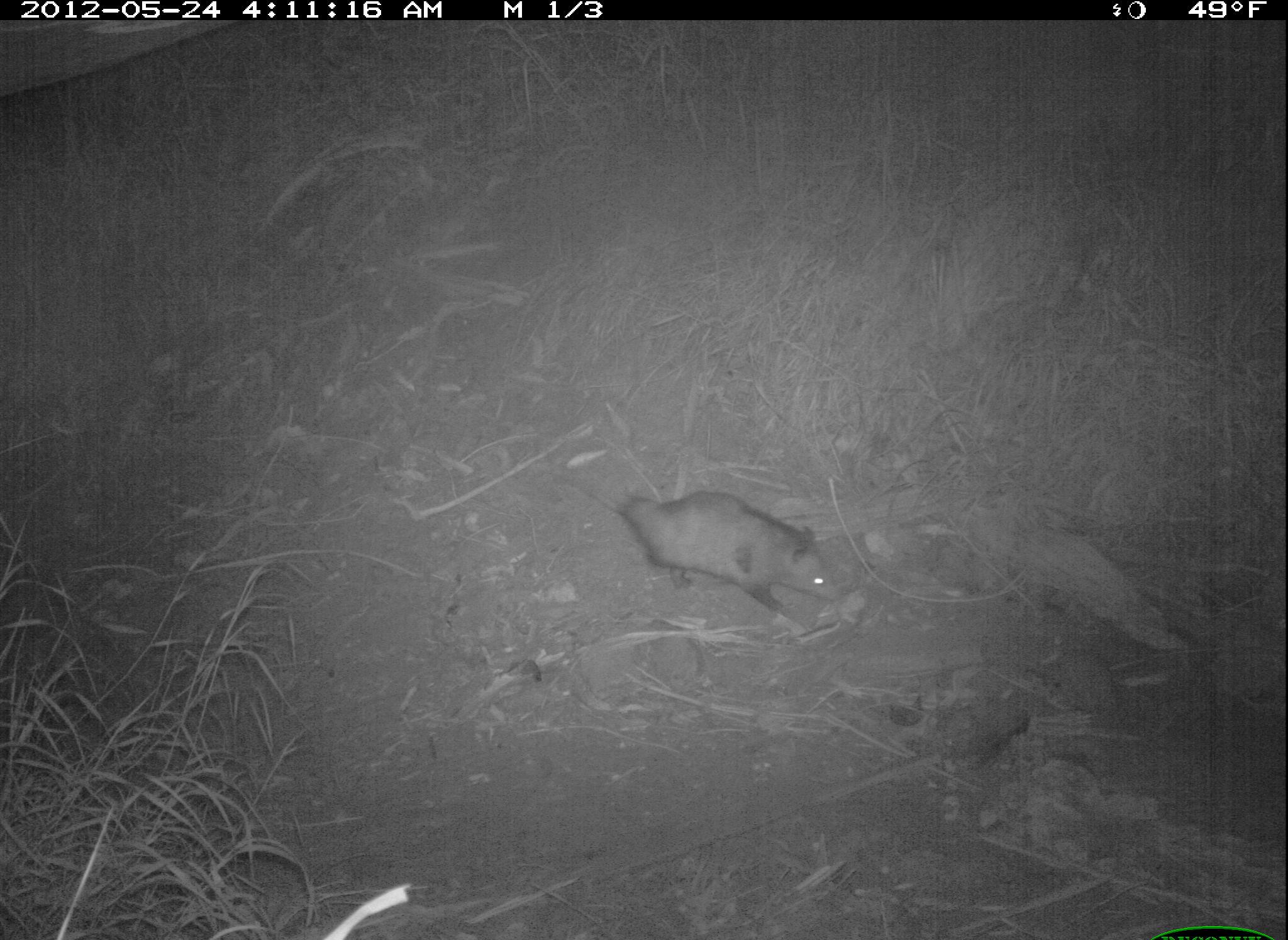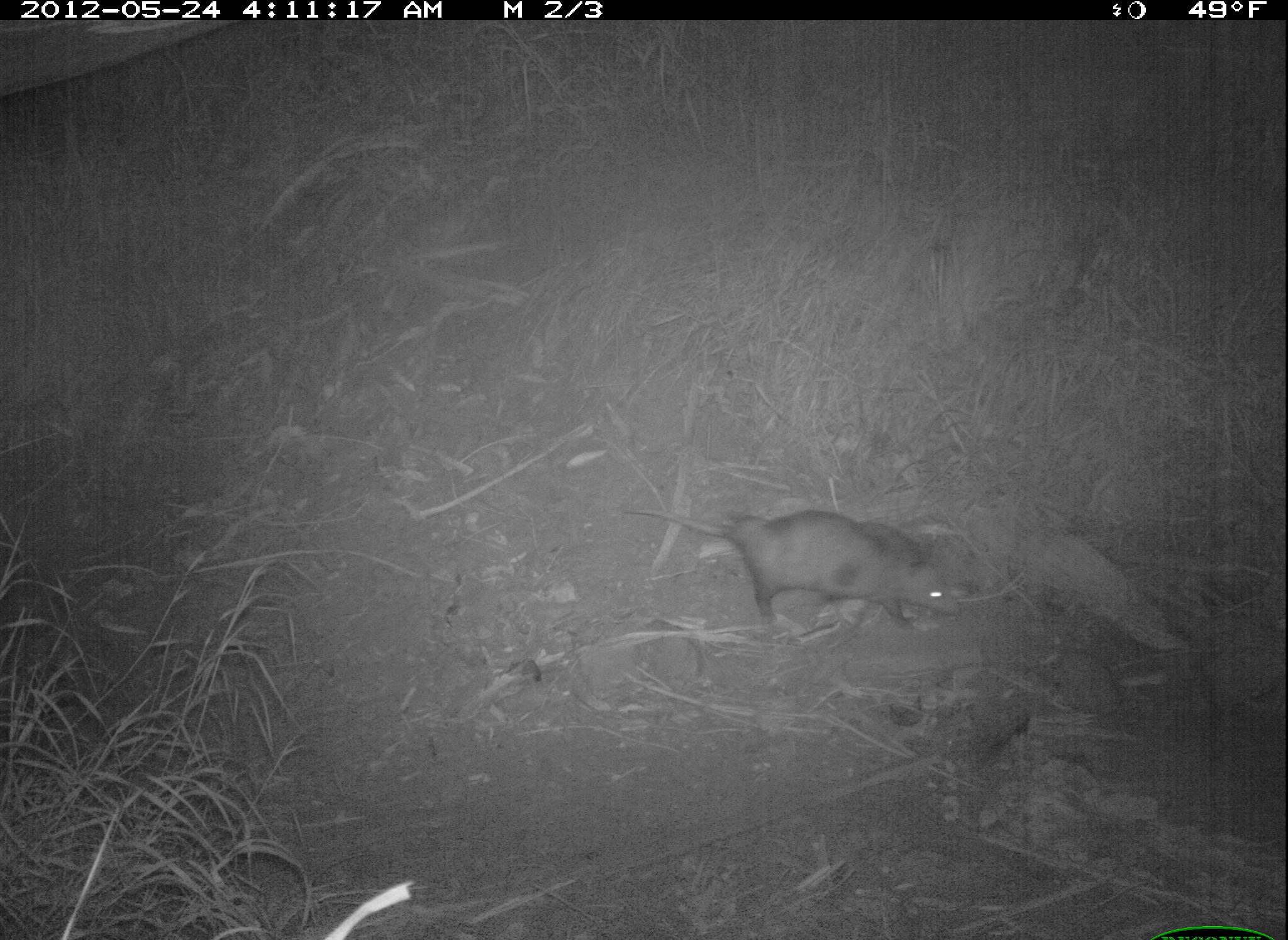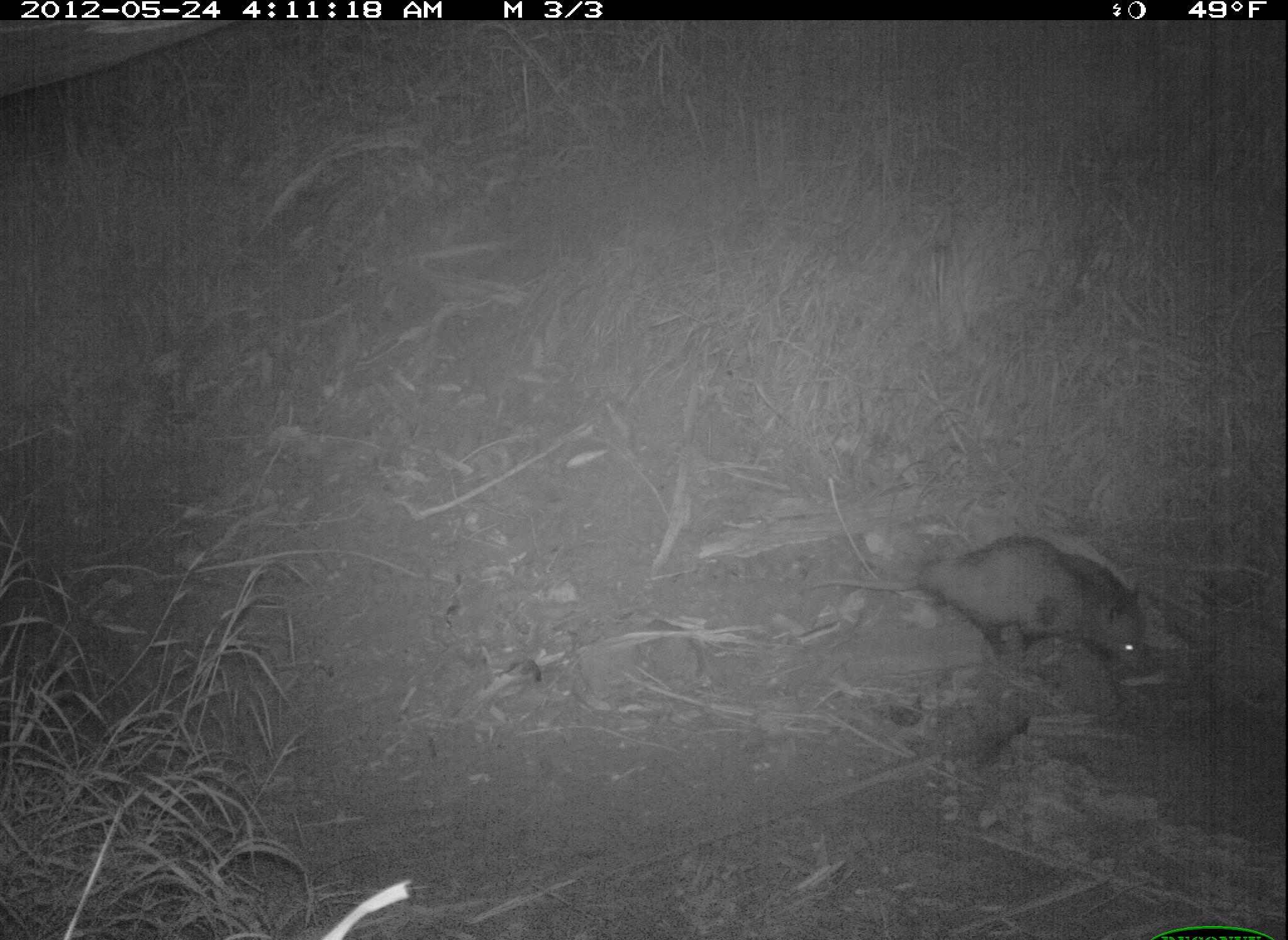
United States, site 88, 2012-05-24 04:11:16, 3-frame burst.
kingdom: Animalia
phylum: Chordata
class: Mammalia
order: Didelphimorphia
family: Didelphidae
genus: Didelphis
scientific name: Didelphis virginiana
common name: virginia opossum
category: opossum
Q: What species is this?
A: Opossum (virginia opossum) (Didelphis virginiana).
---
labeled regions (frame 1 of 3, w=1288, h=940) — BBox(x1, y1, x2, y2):
opossum: BBox(576, 448, 868, 665)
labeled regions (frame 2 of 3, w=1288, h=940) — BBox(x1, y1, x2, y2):
opossum: BBox(663, 472, 1011, 672)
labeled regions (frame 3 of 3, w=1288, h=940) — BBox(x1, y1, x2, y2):
opossum: BBox(795, 532, 1162, 696)